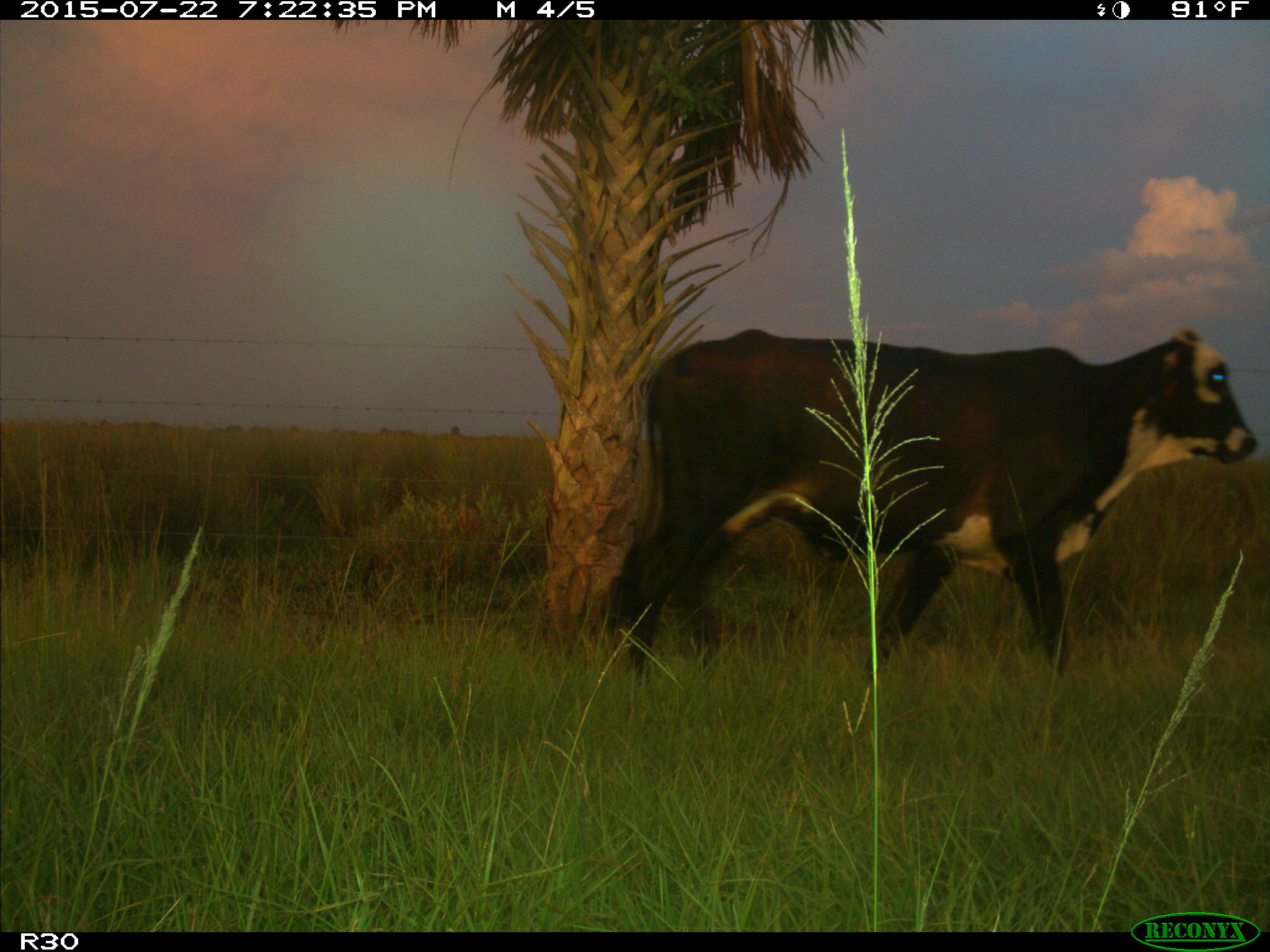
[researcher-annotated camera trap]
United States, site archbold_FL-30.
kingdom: Animalia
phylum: Chordata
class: Mammalia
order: Artiodactyla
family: Bovidae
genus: Bos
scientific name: Bos taurus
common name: domestic cow